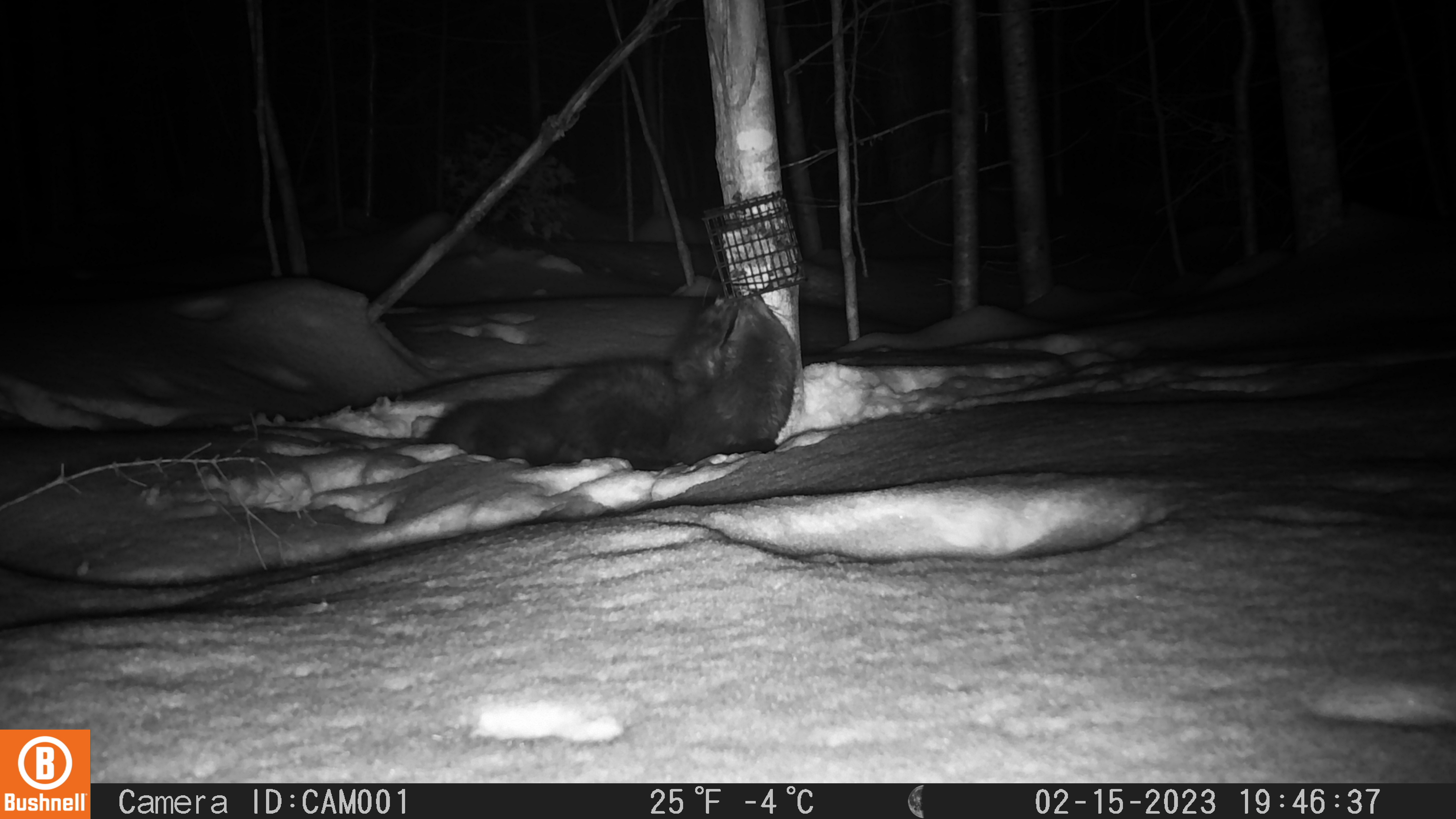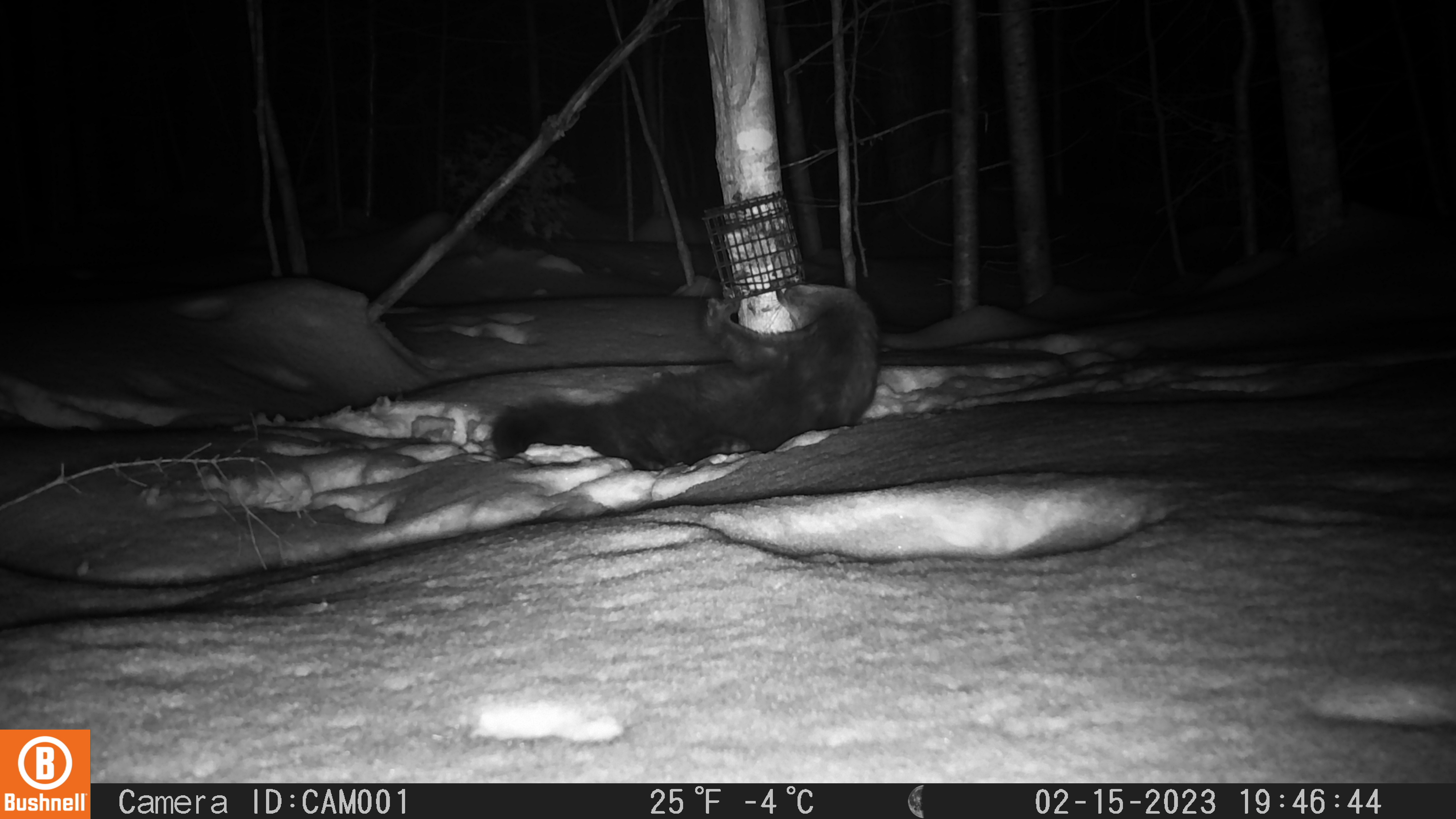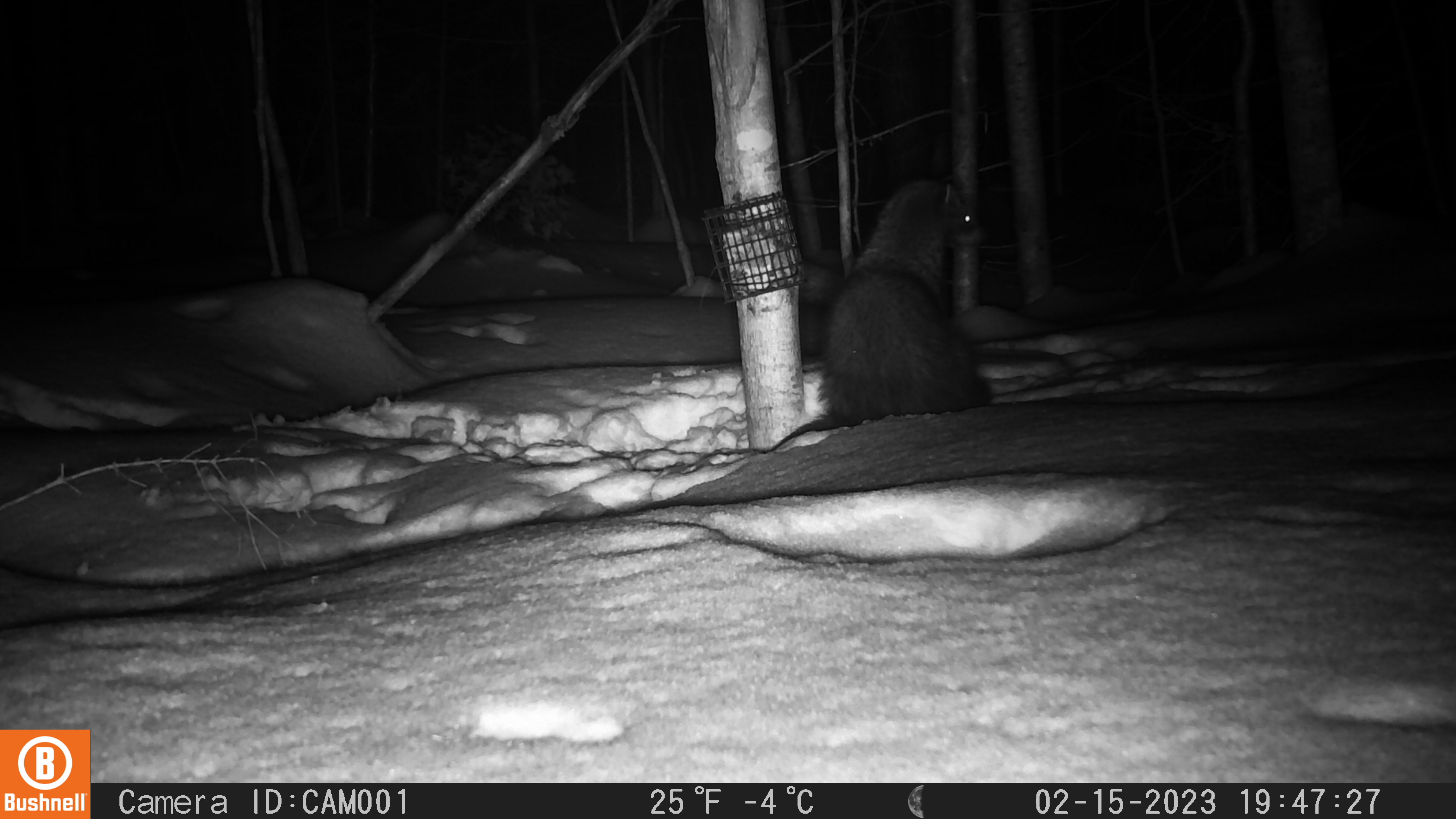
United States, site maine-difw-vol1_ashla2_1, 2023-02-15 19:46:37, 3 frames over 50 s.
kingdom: Animalia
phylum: Chordata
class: Mammalia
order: Carnivora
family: Mustelidae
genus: Pekania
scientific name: Pekania pennanti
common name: fisher